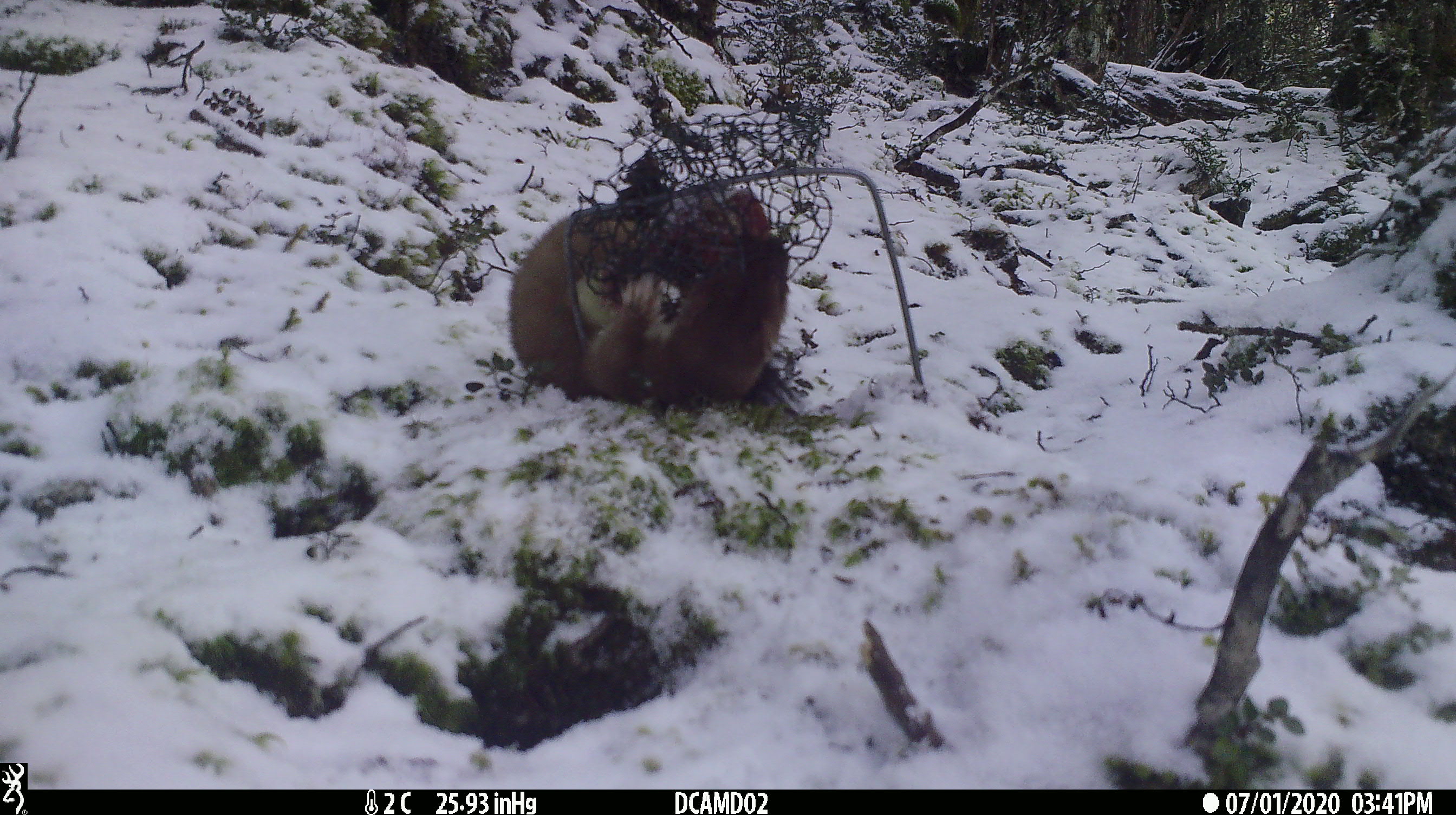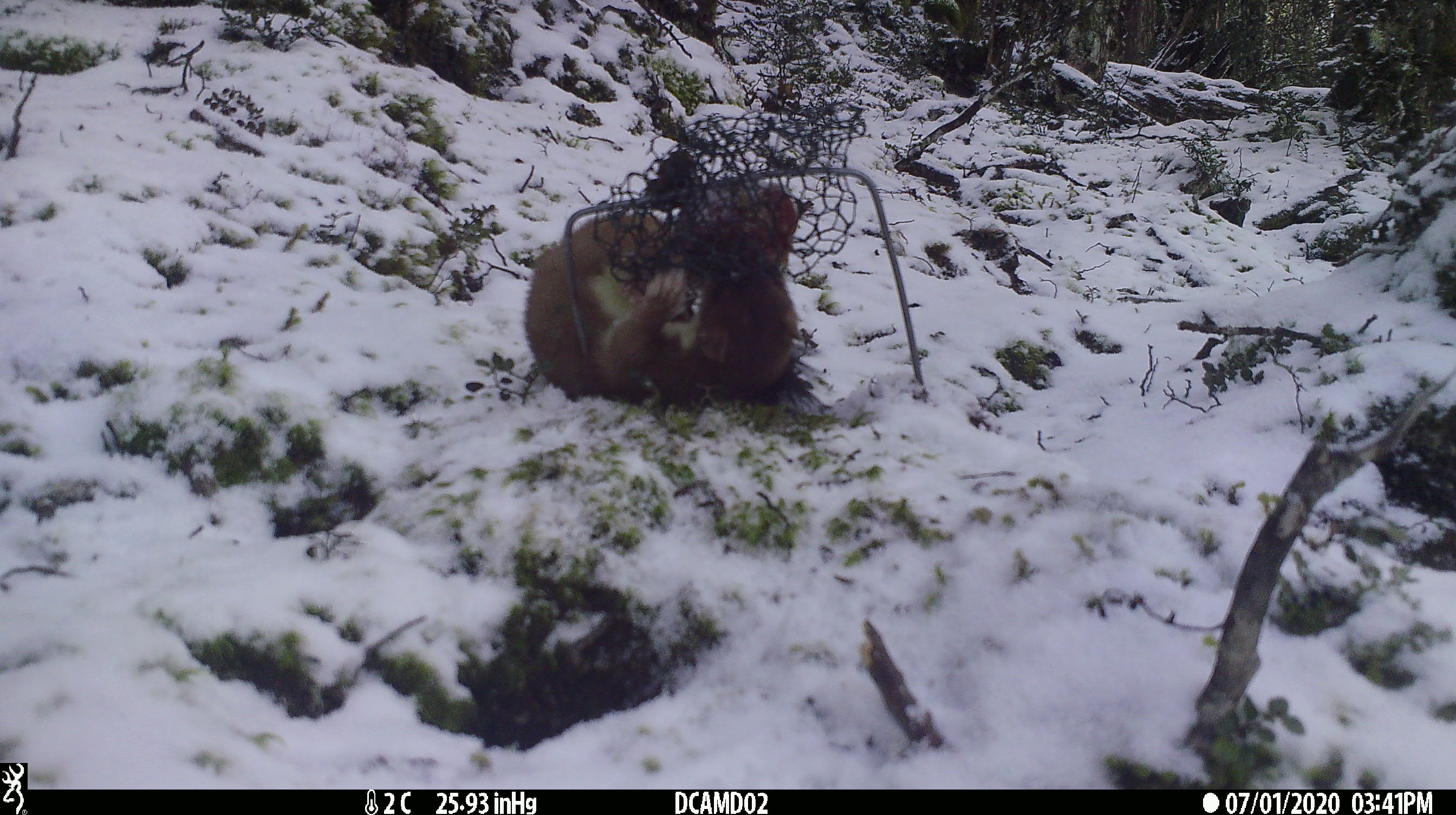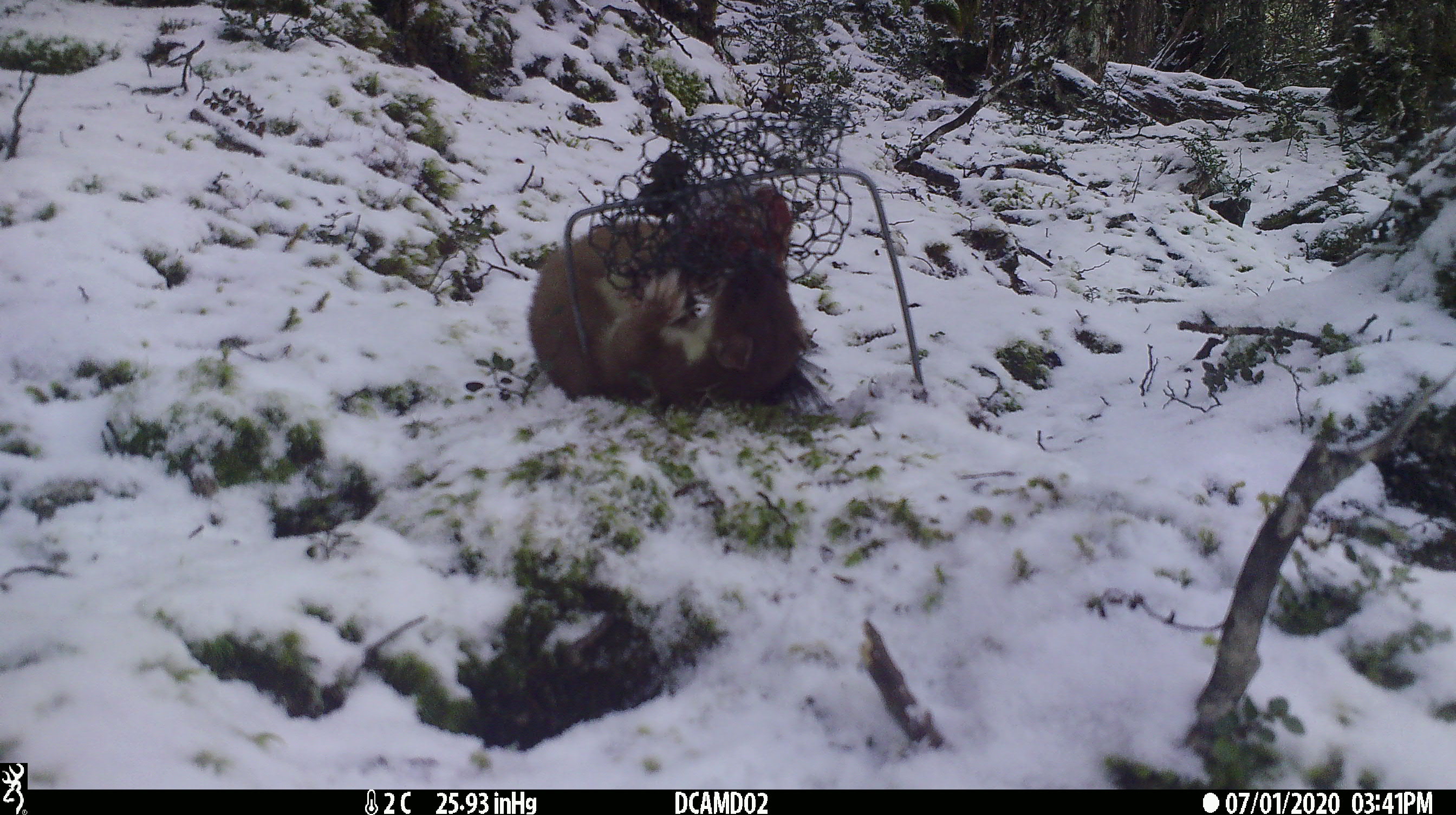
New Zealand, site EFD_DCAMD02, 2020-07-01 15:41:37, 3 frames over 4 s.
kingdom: Animalia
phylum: Chordata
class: Mammalia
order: Carnivora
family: Mustelidae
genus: Mustela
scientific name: Mustela erminea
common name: stoat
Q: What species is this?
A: Stoat (Mustela erminea).